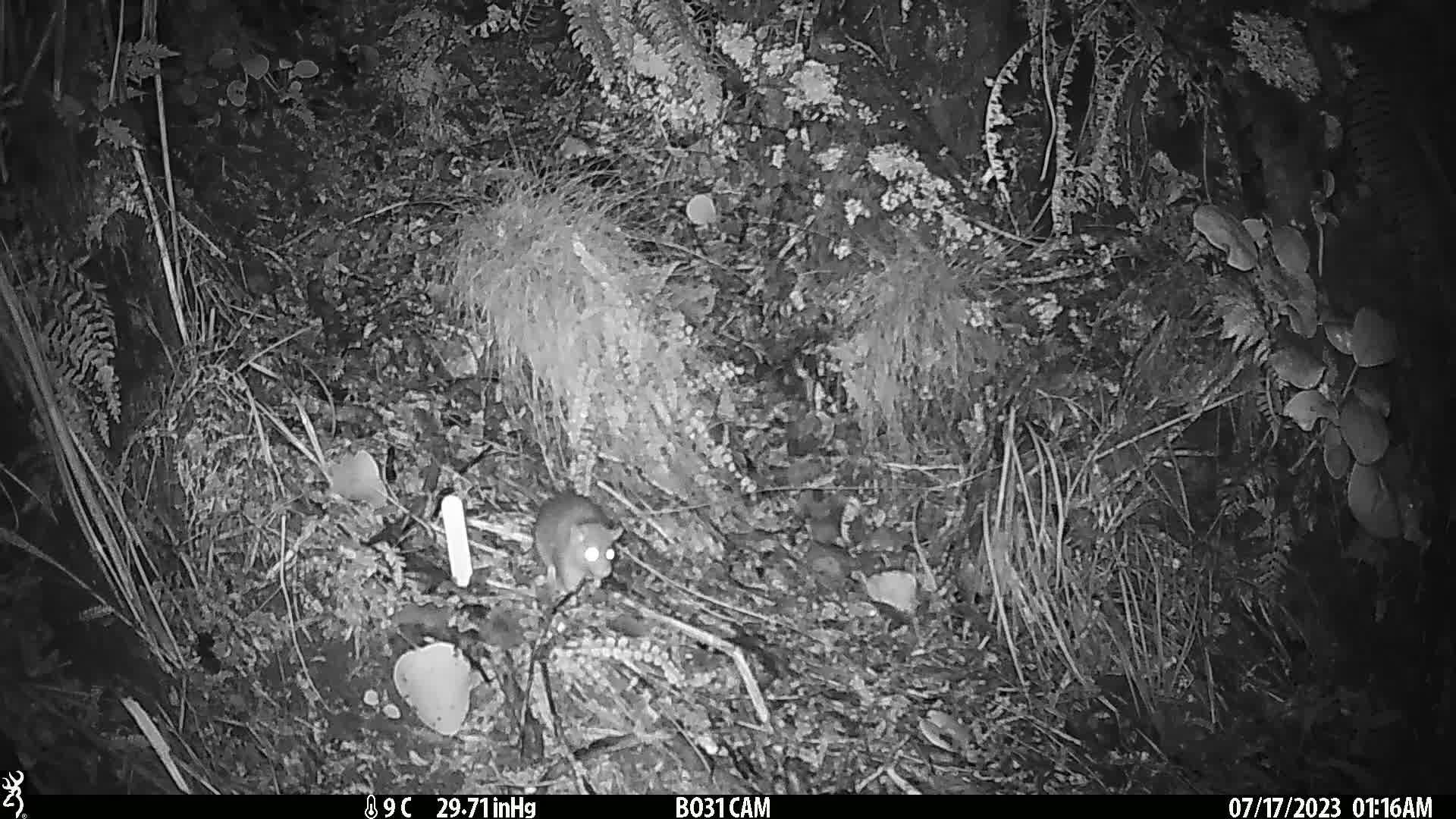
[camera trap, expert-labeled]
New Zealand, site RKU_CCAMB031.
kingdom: Animalia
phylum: Chordata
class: Mammalia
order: Rodentia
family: Muridae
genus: Rattus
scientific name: Rattus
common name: rat